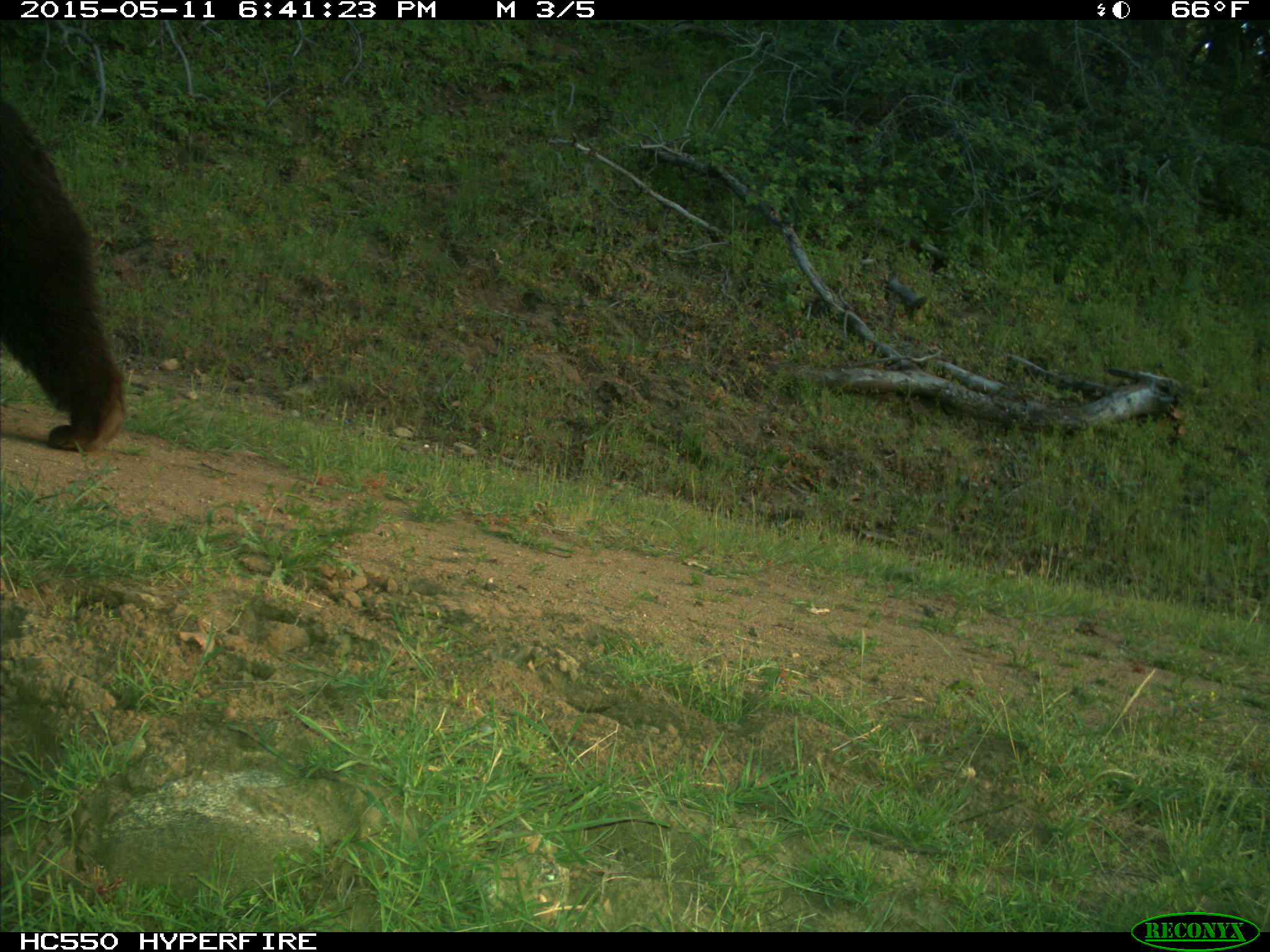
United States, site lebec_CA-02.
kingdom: Animalia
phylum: Chordata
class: Mammalia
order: Carnivora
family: Ursidae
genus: Ursus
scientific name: Ursus americanus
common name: american black bear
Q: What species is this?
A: Ursus americanus (american black bear).